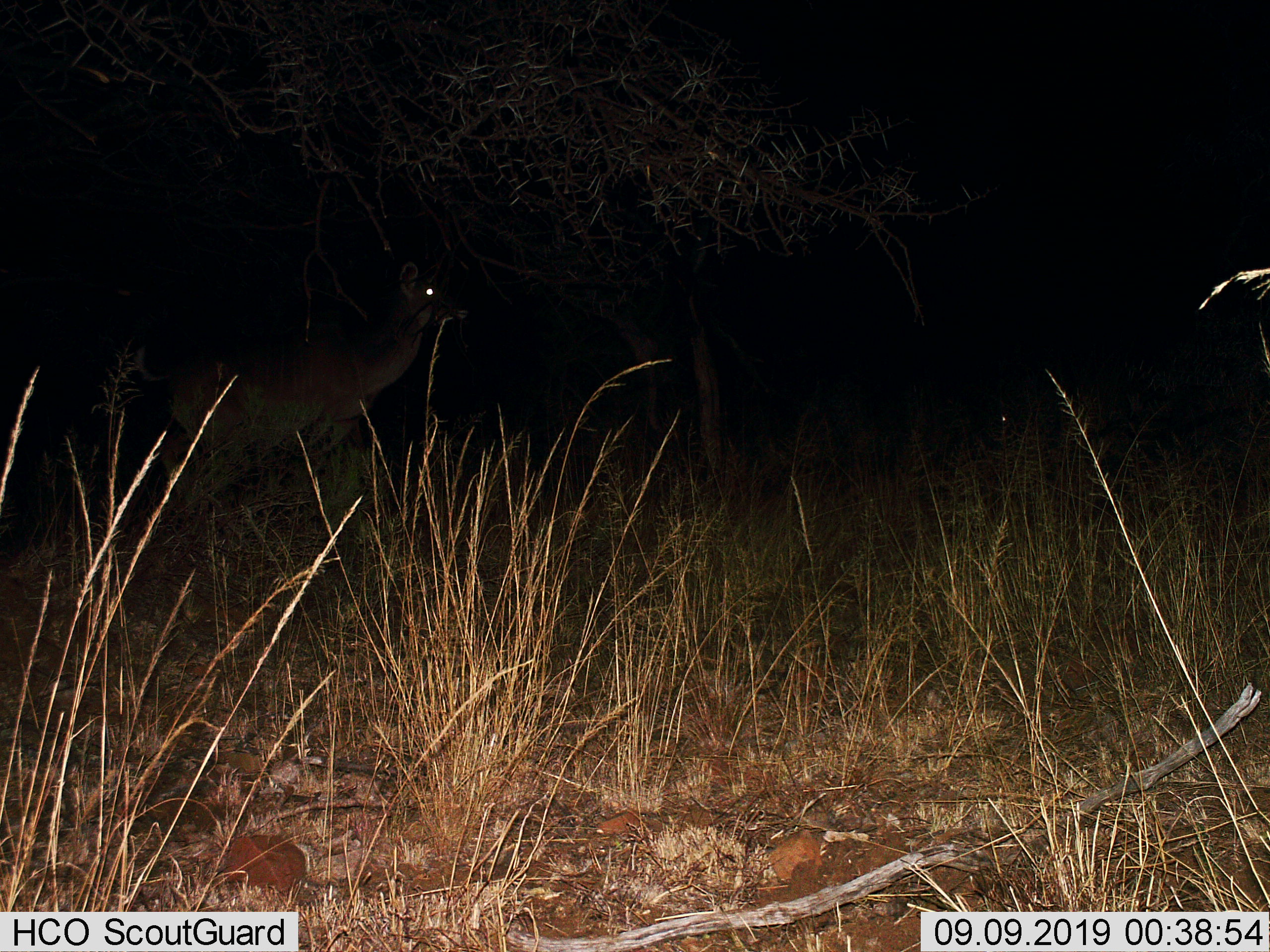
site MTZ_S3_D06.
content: unidentified animal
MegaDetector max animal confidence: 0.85